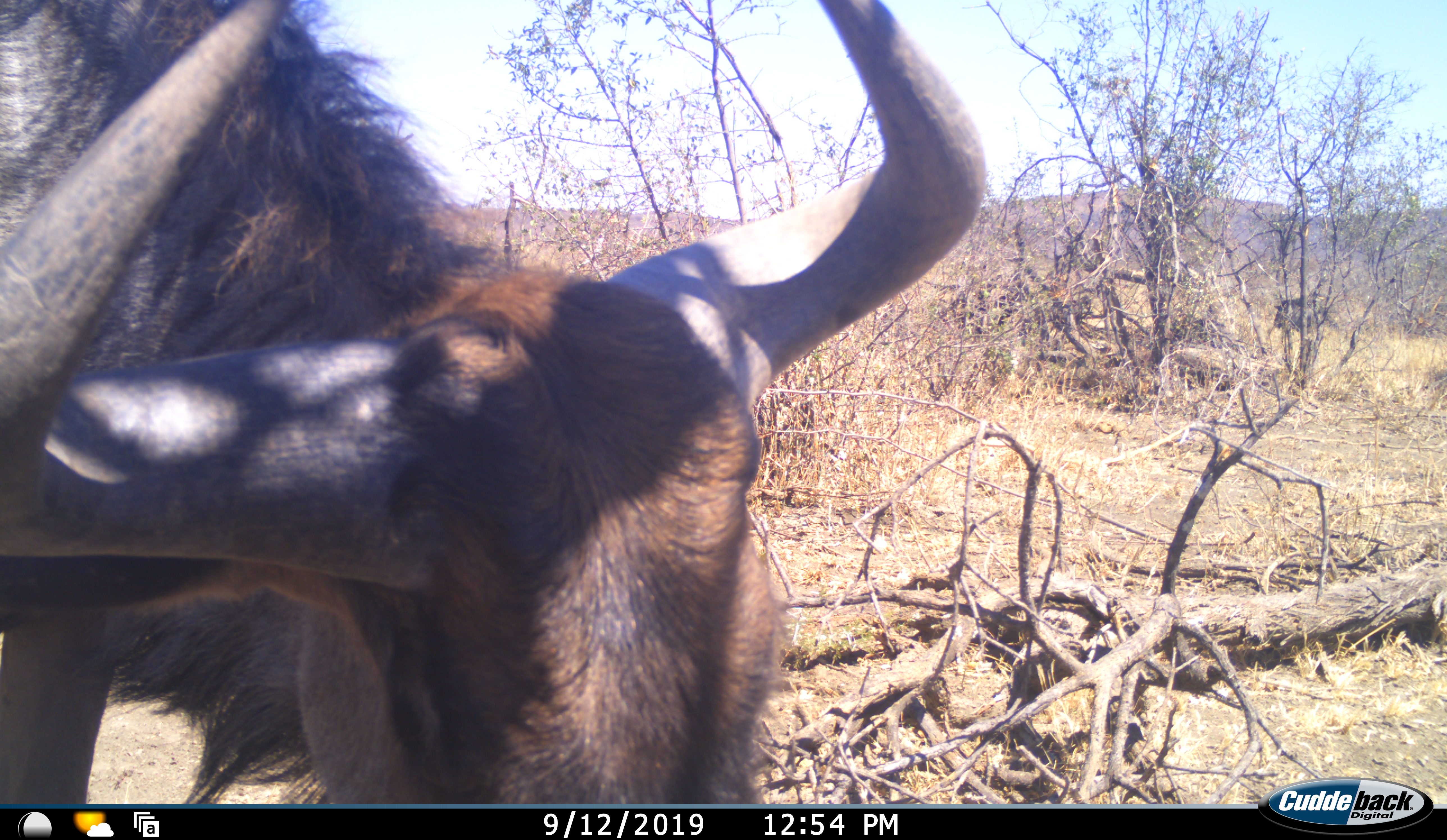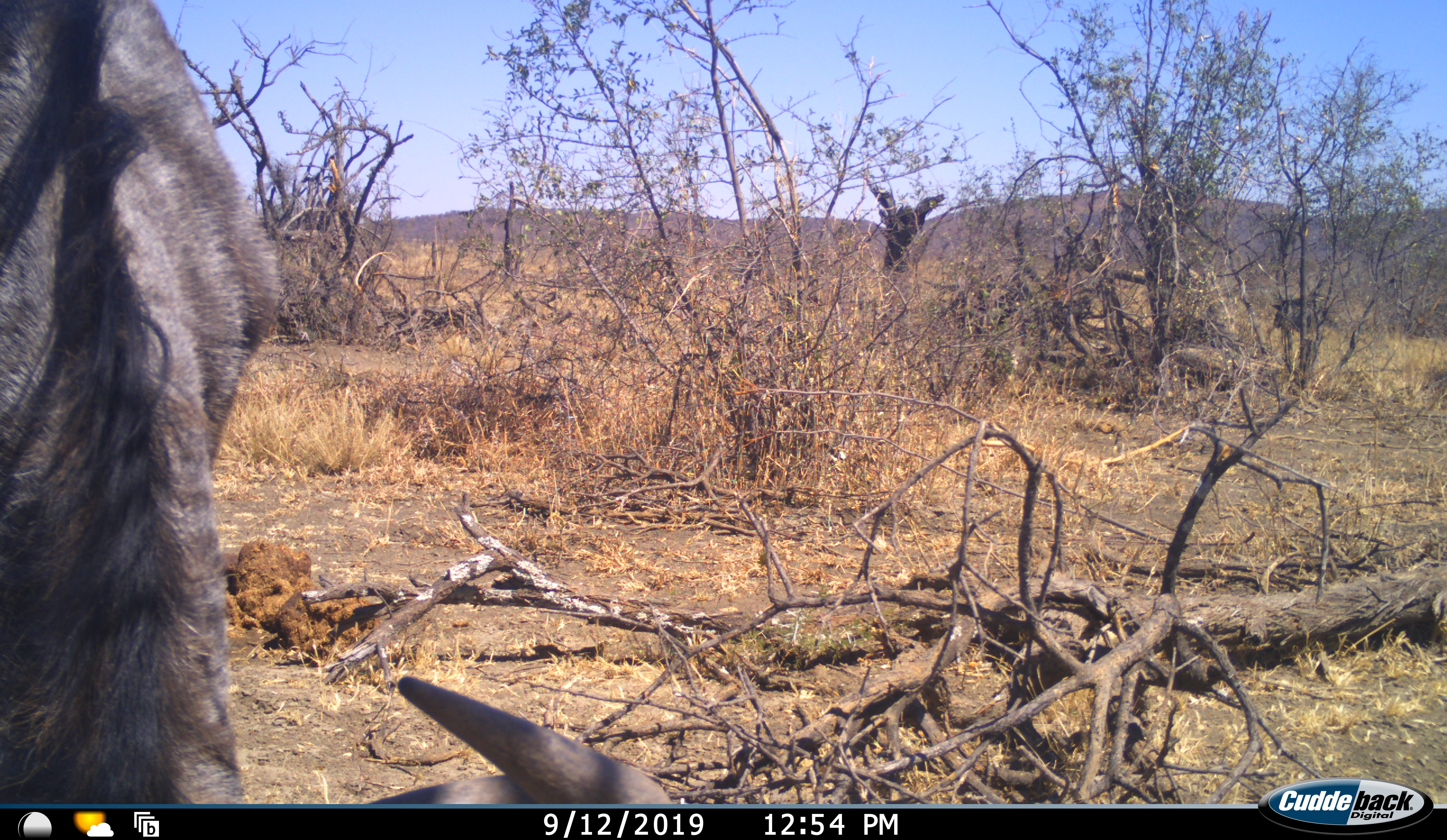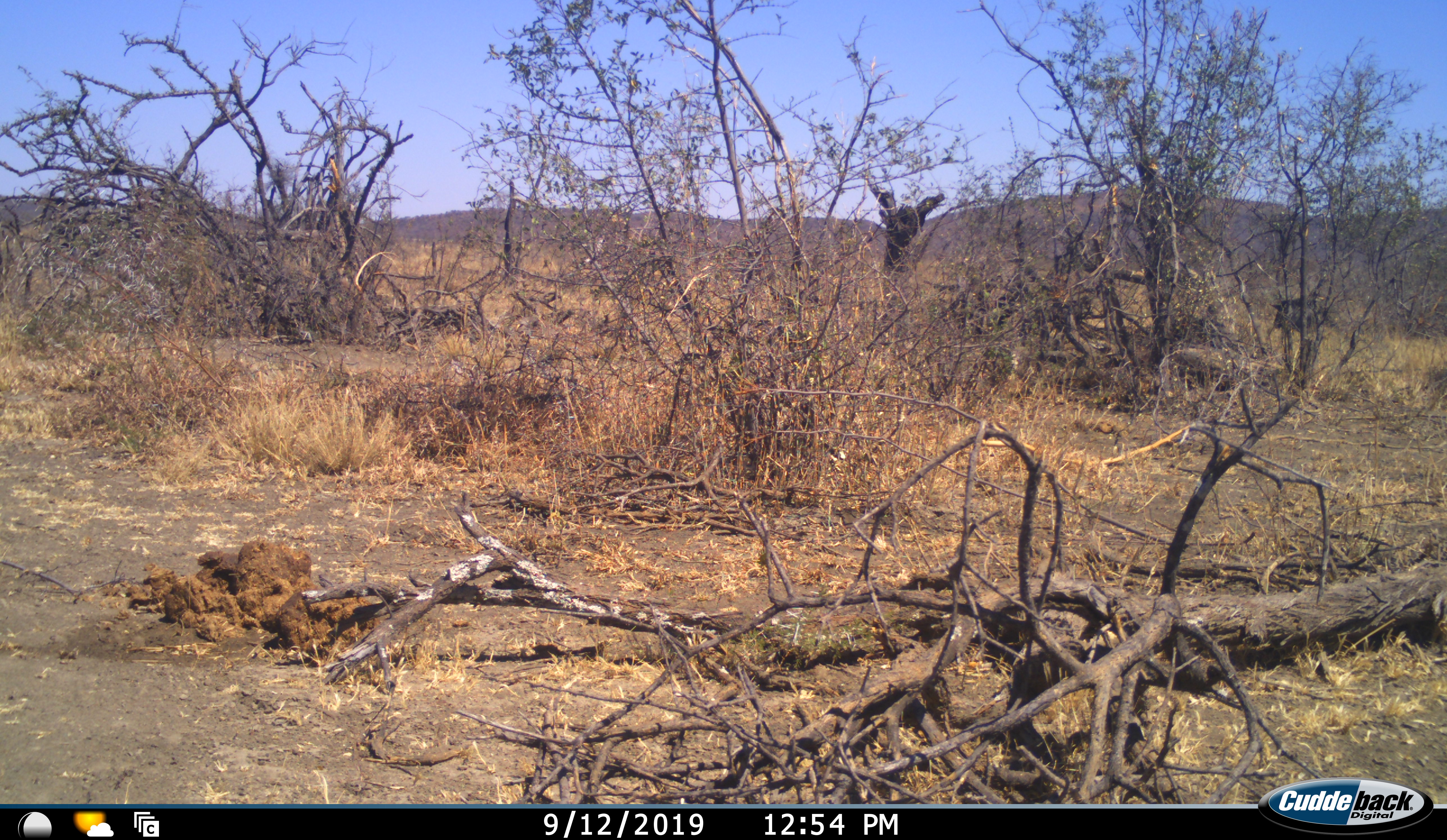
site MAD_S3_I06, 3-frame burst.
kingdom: Animalia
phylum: Chordata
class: Mammalia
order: Artiodactyla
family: Bovidae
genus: Connochaetes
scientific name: Connochaetes taurinus taurinus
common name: blue wildebeest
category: wildebeestblue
Wildebeestblue (blue wildebeest) (Connochaetes taurinus taurinus), count 1. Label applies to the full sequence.